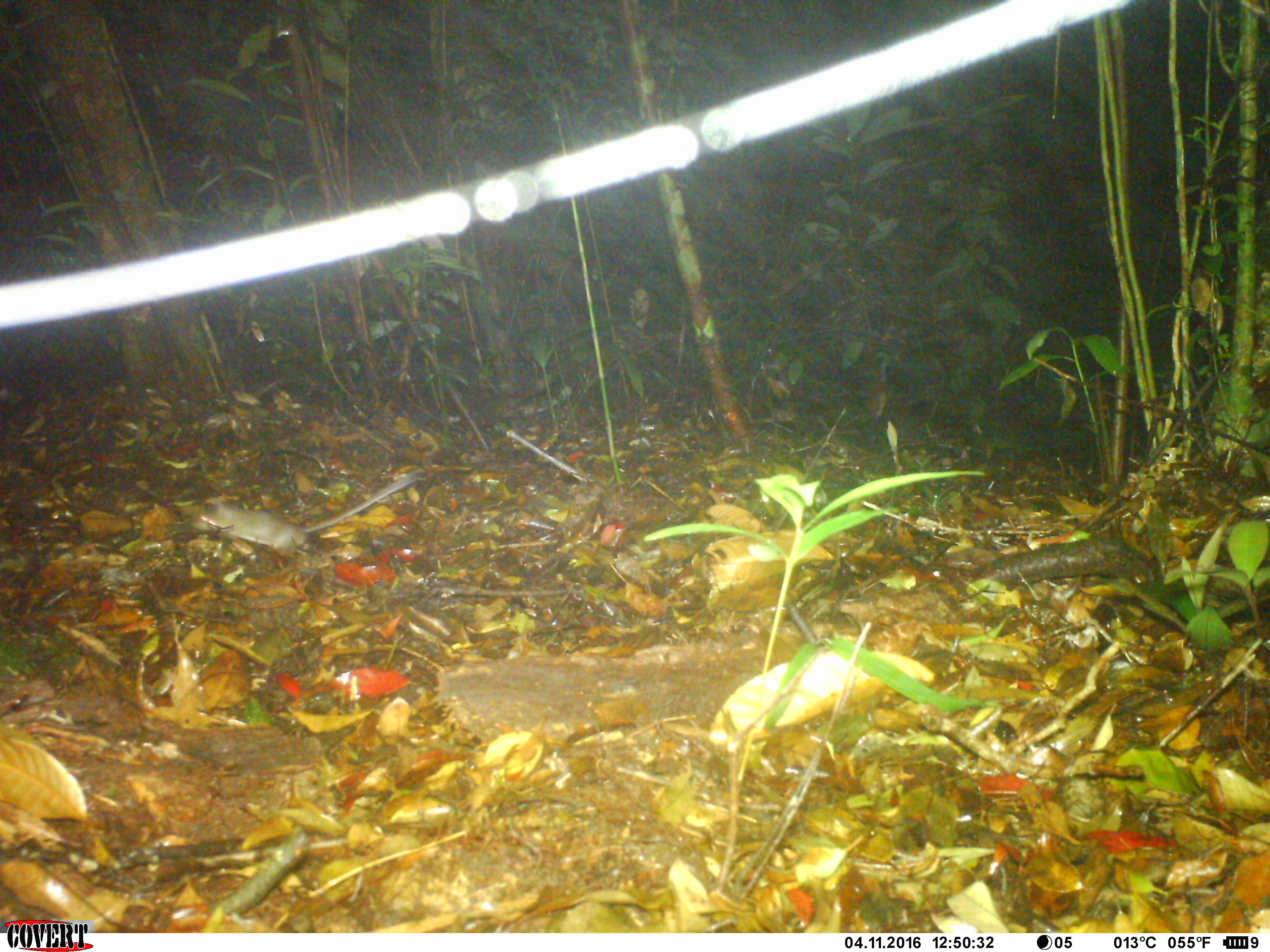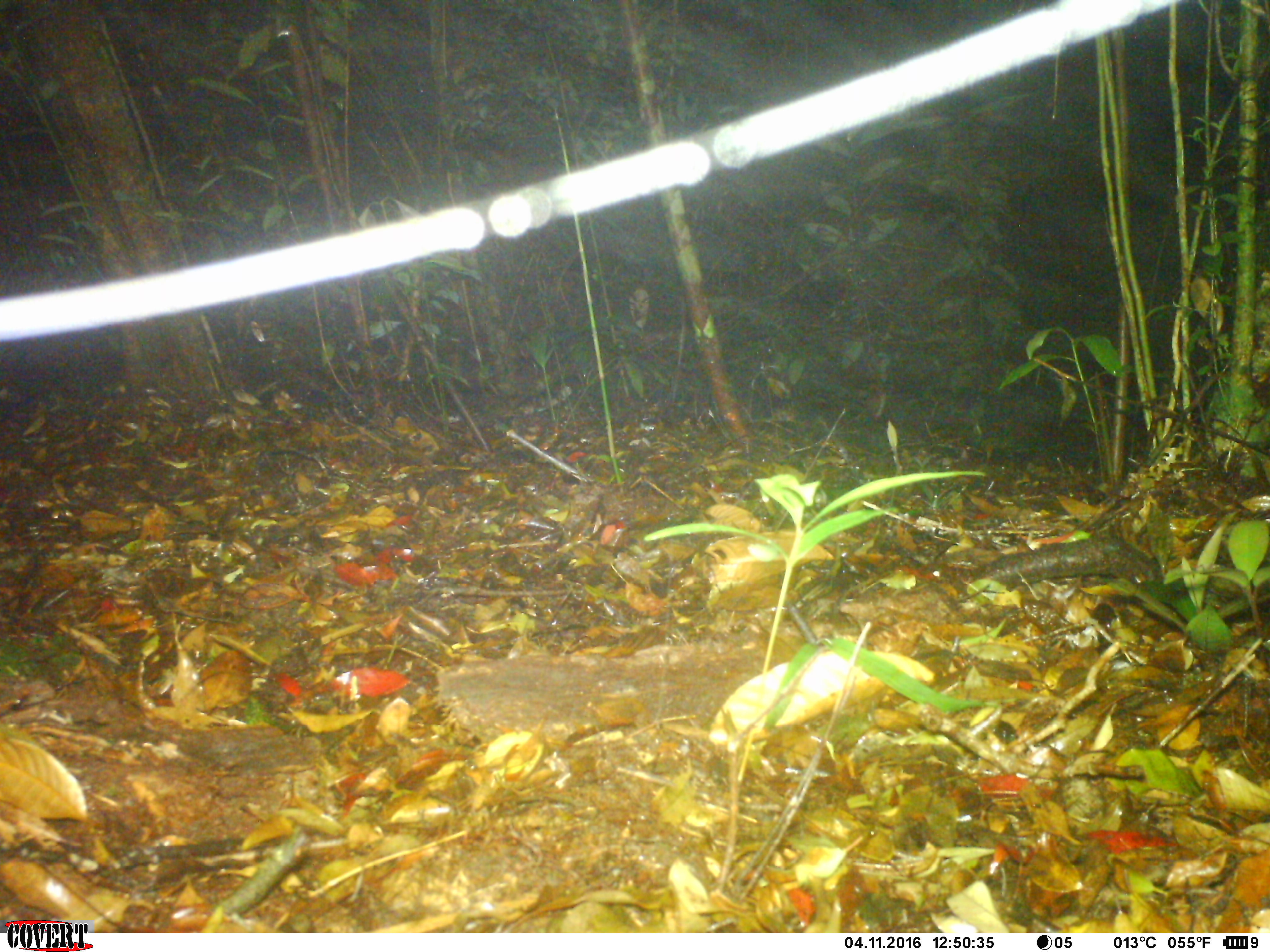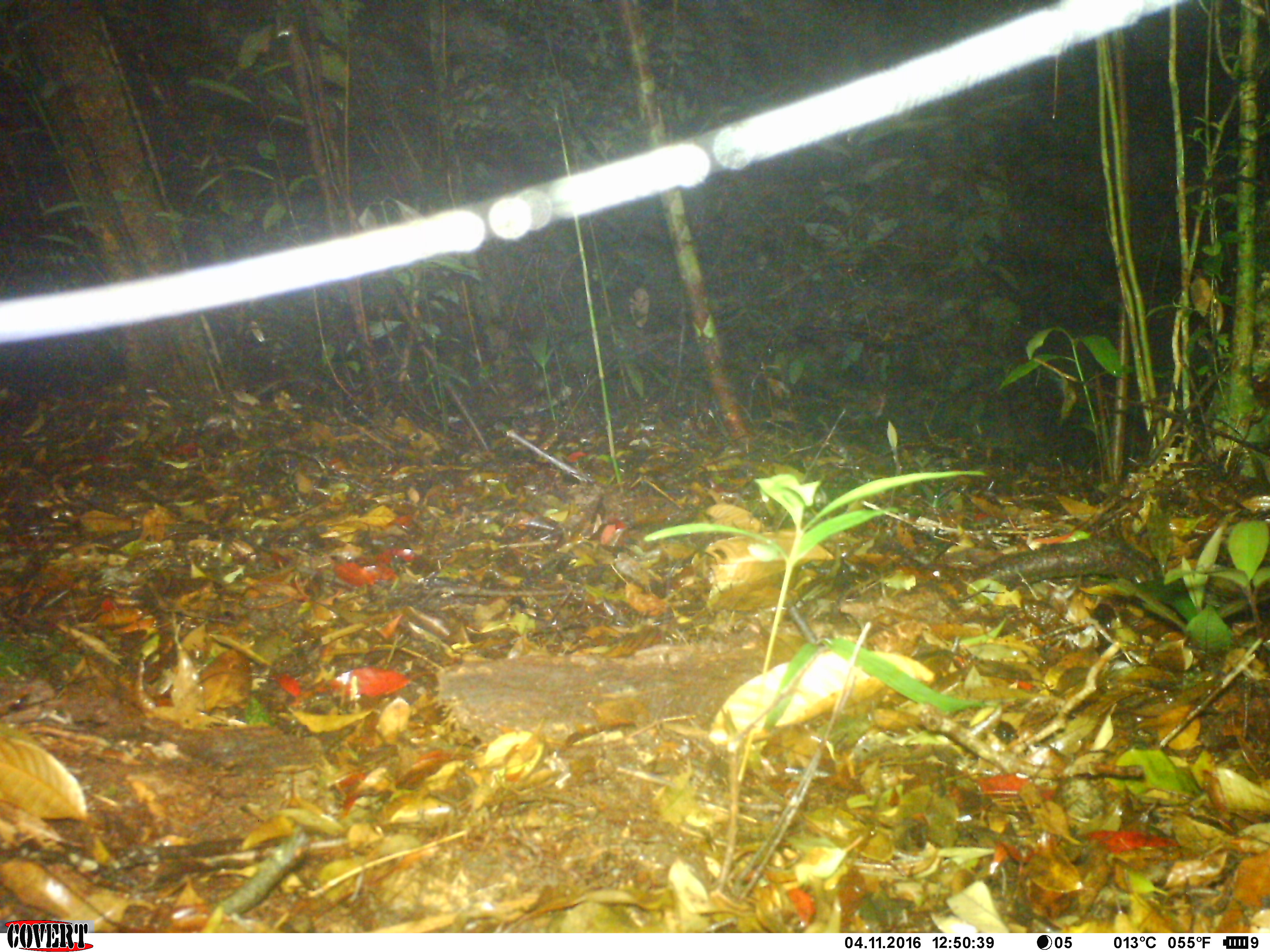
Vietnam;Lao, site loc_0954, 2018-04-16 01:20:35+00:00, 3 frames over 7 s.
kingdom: Animalia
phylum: Chordata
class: Mammalia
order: Rodentia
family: Muridae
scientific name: Muridae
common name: old-world mice and rats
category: unidentified murid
Unidentified murid (old-world mice and rats) (Muridae). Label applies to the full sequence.